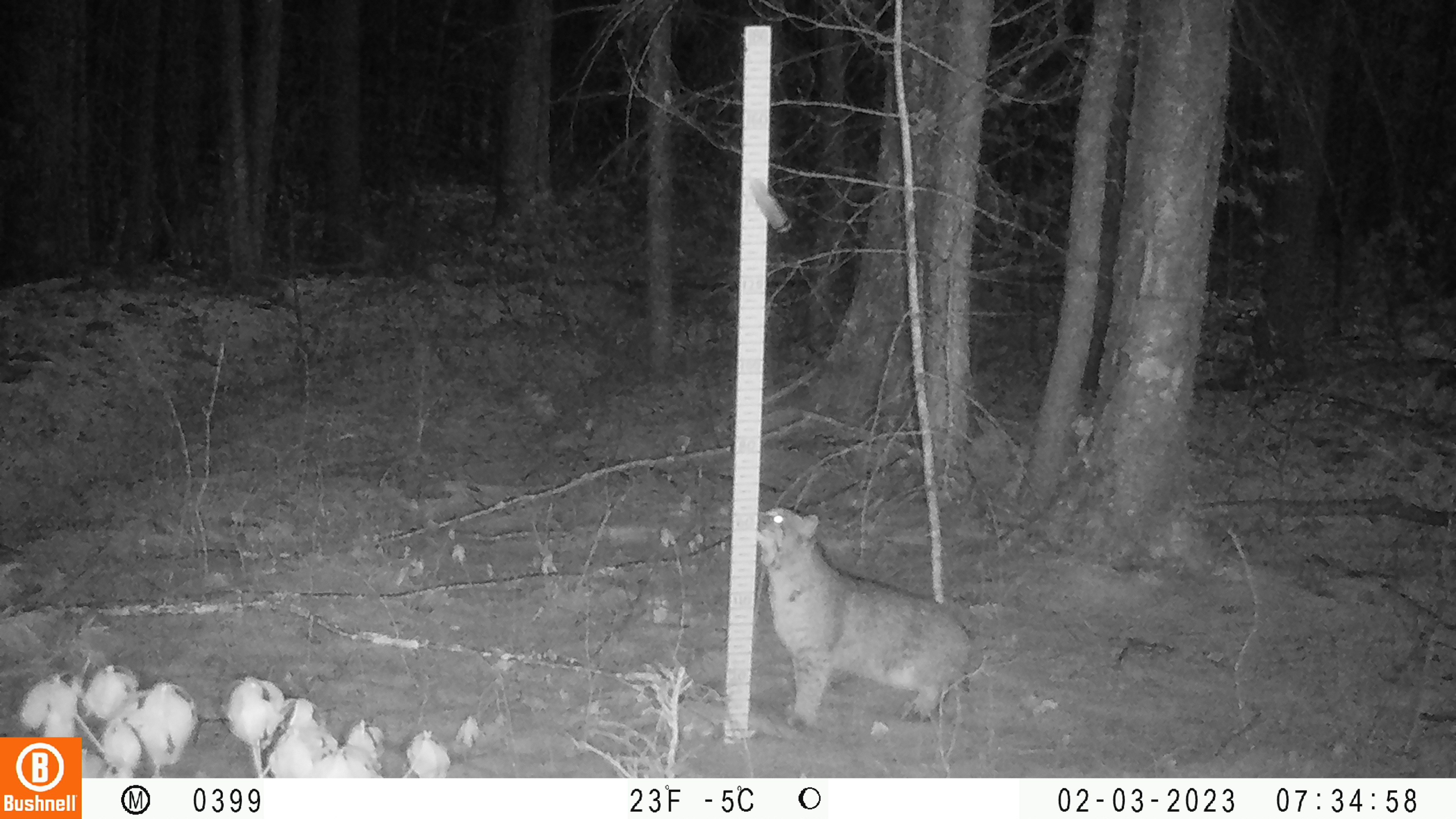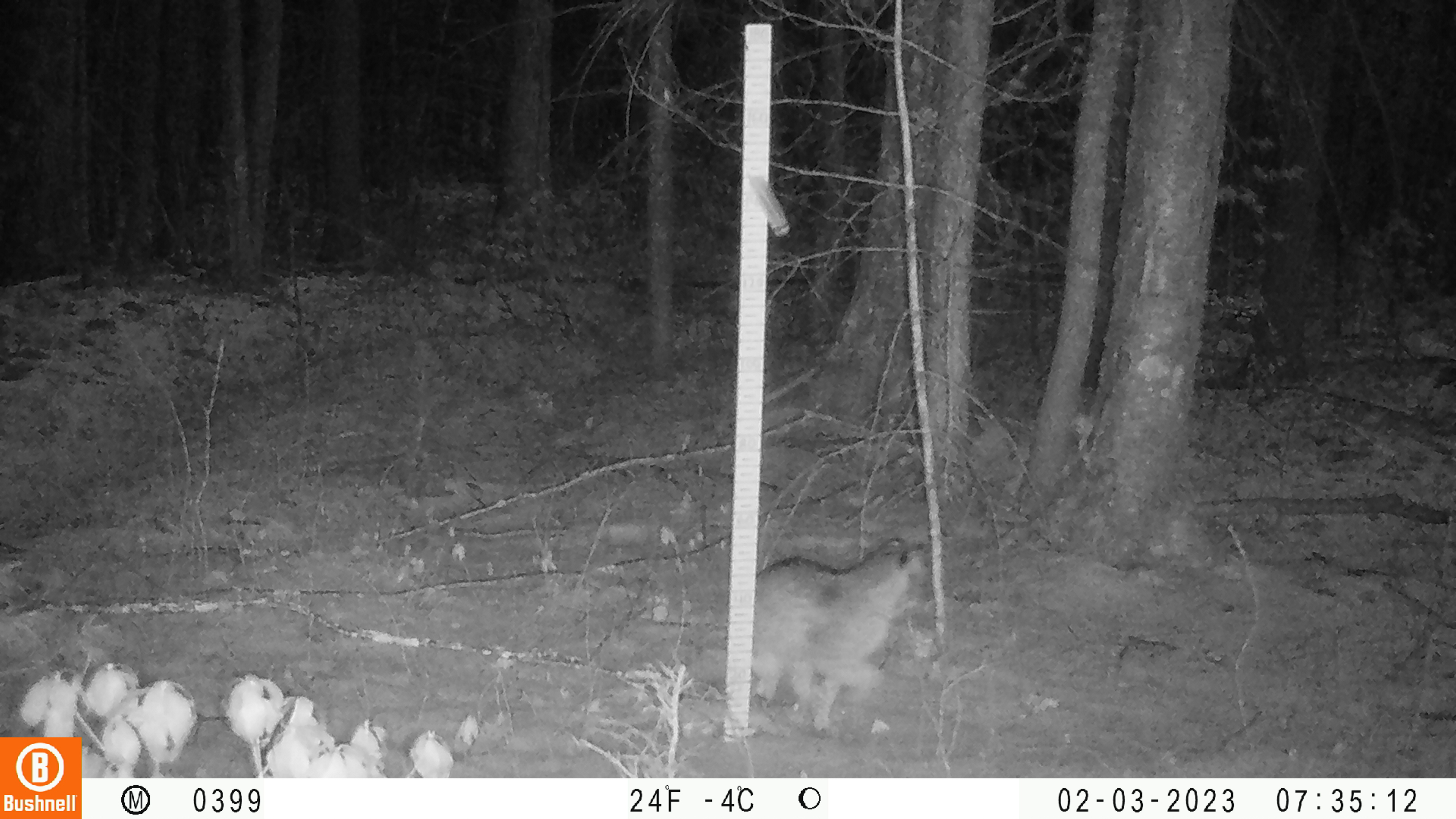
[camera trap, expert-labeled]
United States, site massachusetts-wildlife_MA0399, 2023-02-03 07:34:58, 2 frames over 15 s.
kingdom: Animalia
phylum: Chordata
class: Mammalia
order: Carnivora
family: Felidae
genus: Lynx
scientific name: Lynx rufus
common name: bobcat